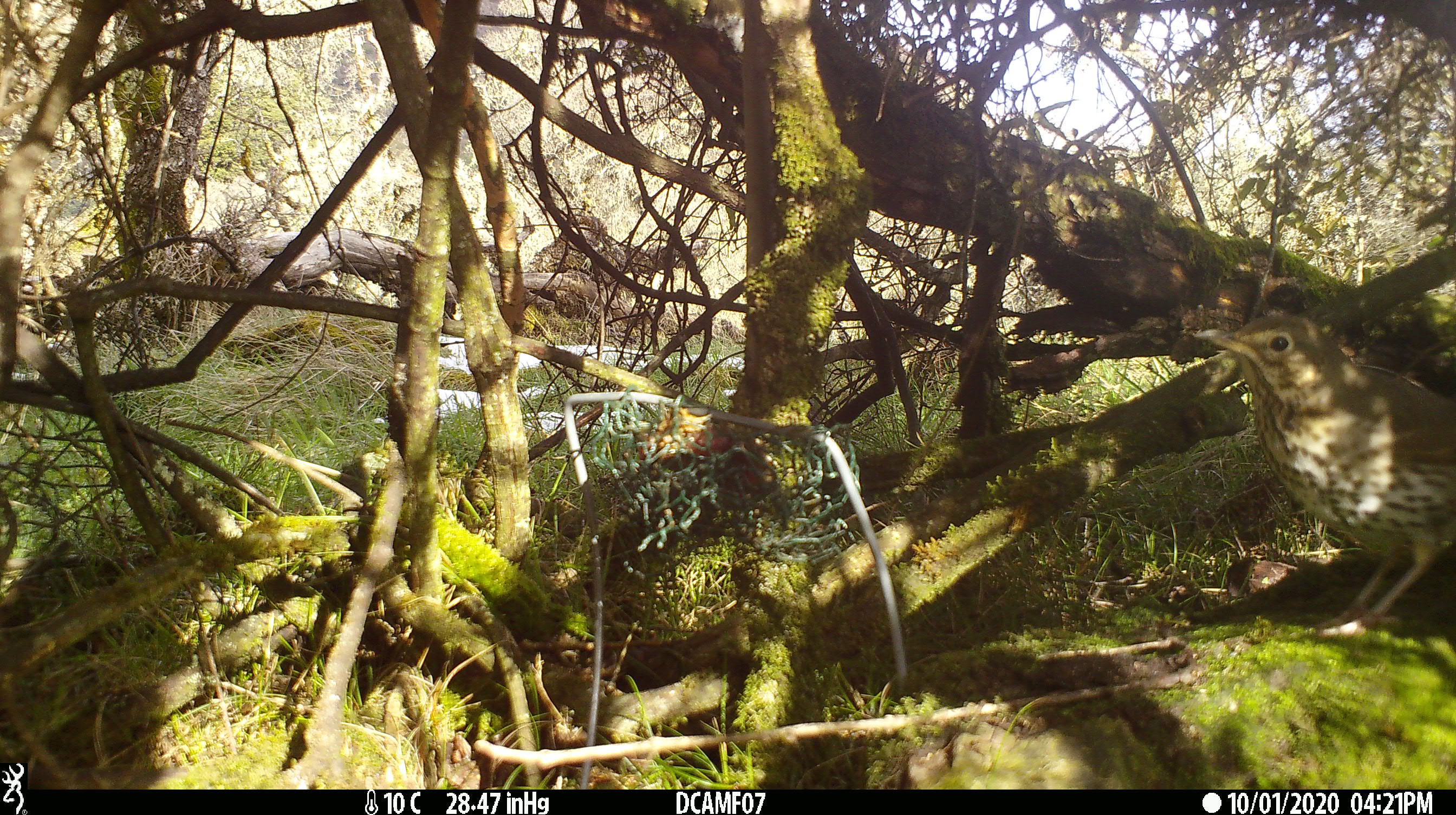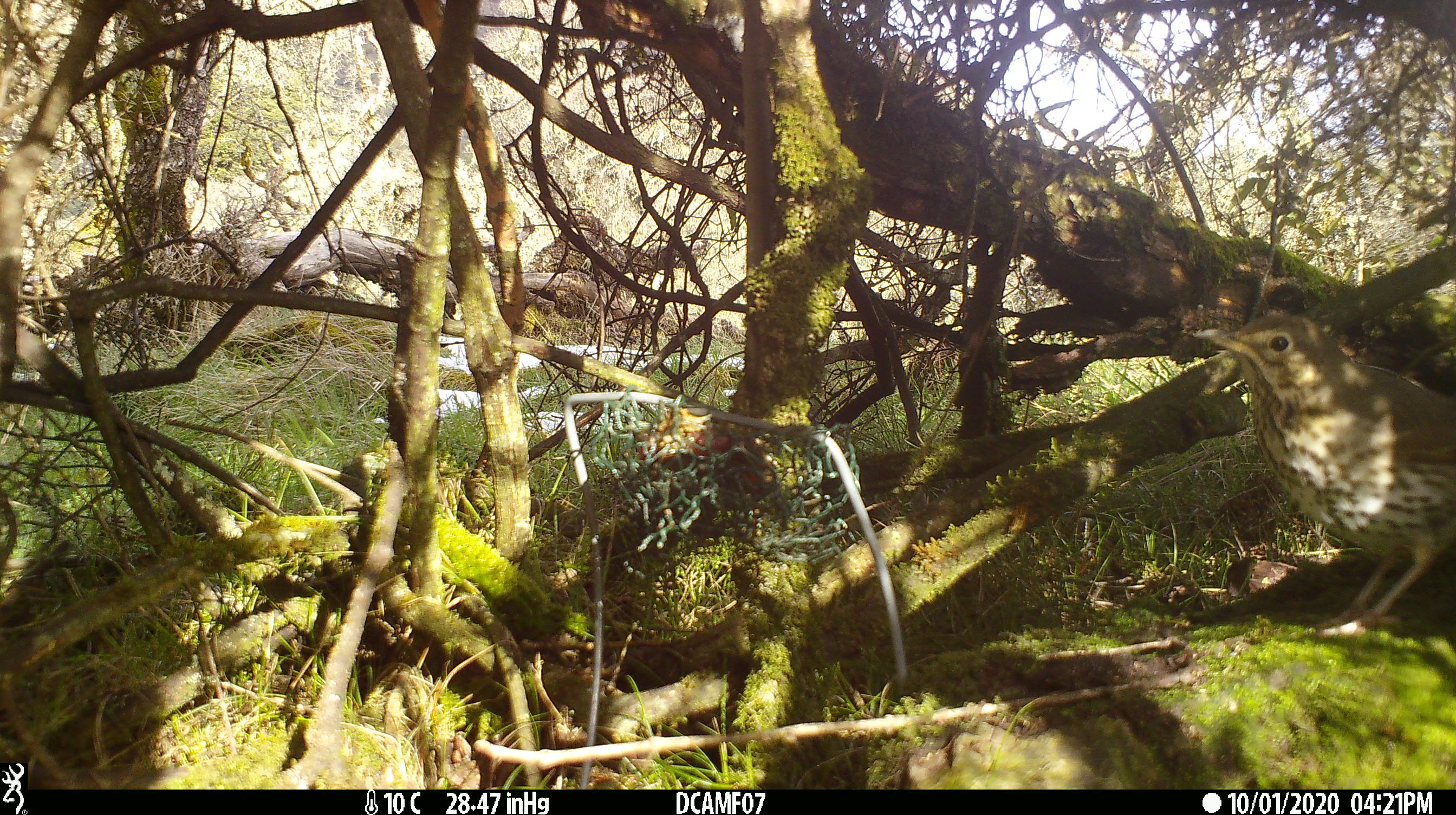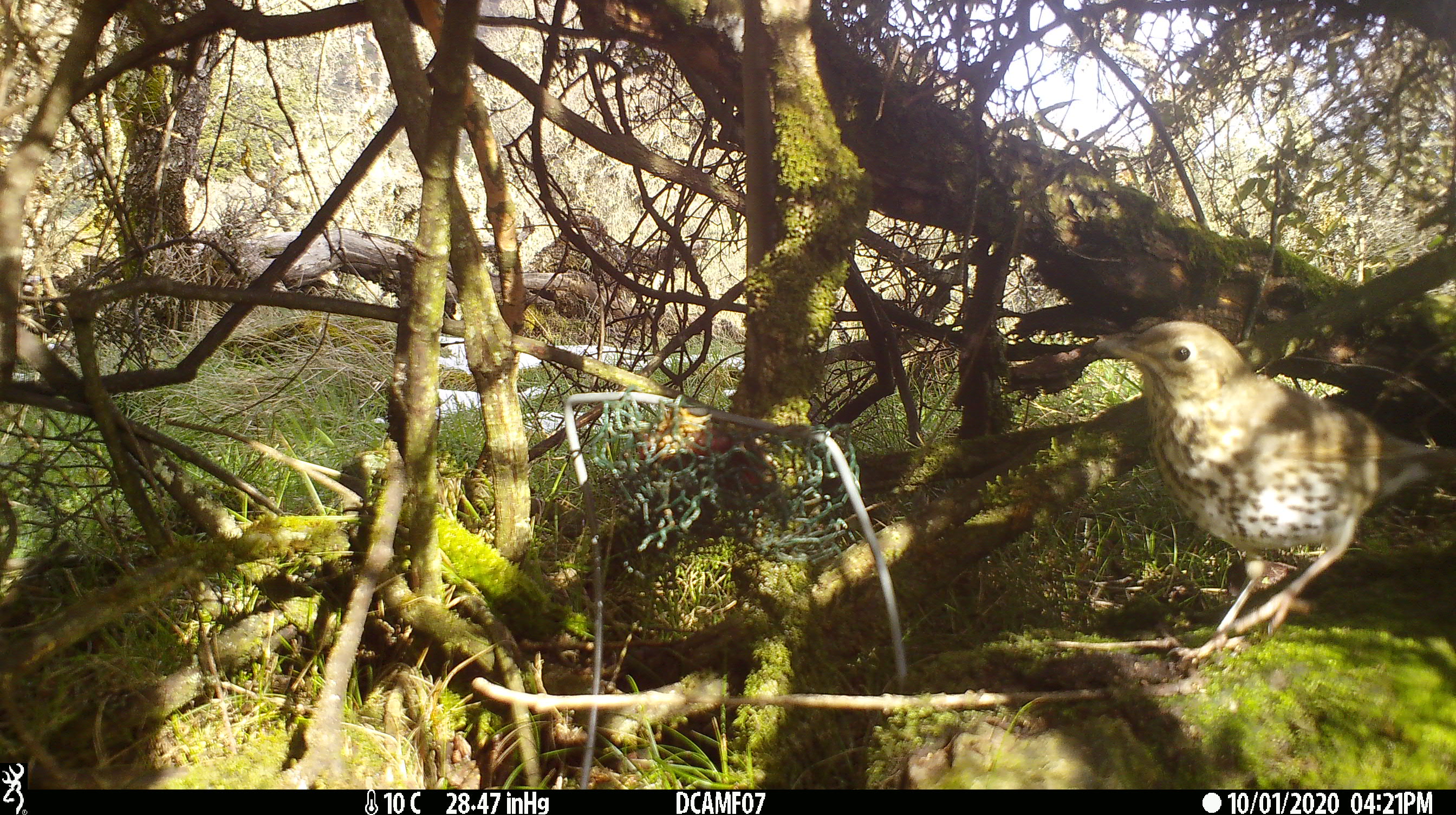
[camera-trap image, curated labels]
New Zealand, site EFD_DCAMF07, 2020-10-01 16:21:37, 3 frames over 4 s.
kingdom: Animalia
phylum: Chordata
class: Aves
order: Passeriformes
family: Turdidae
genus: Turdus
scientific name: Turdus philomelos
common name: song thrush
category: thrush